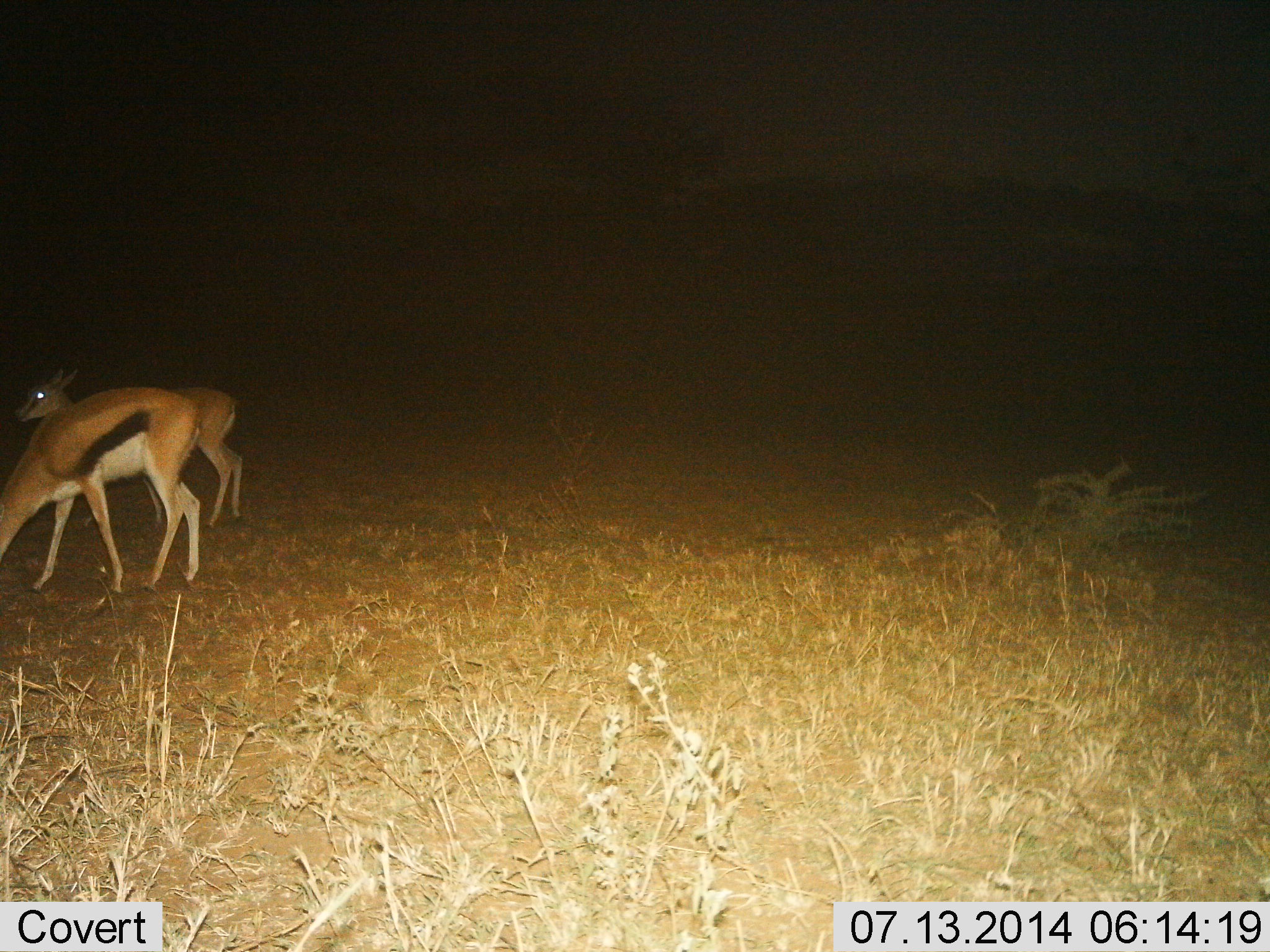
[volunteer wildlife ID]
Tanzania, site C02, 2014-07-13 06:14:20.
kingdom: Animalia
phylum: Chordata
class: Mammalia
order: Artiodactyla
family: Bovidae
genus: Eudorcas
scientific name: Eudorcas thomsonii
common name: thomson's gazelle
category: gazellethomsons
Gazellethomsons (thomson's gazelle) (Eudorcas thomsonii), count 2. Behavior (volunteer vote fractions): standing 80%, resting 0%, moving 20%, interacting 0%. Young present (vote fraction): 0%. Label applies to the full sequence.